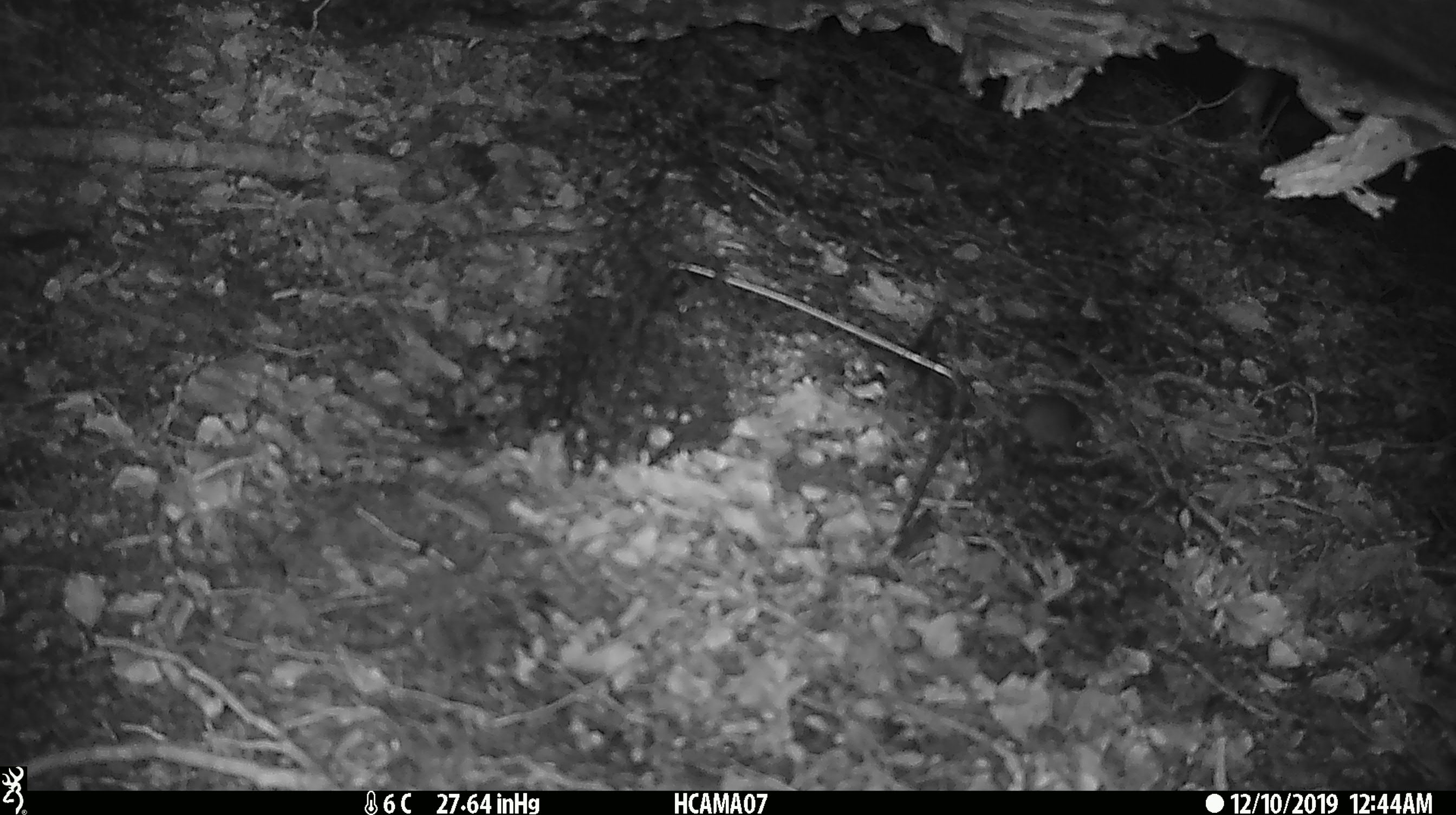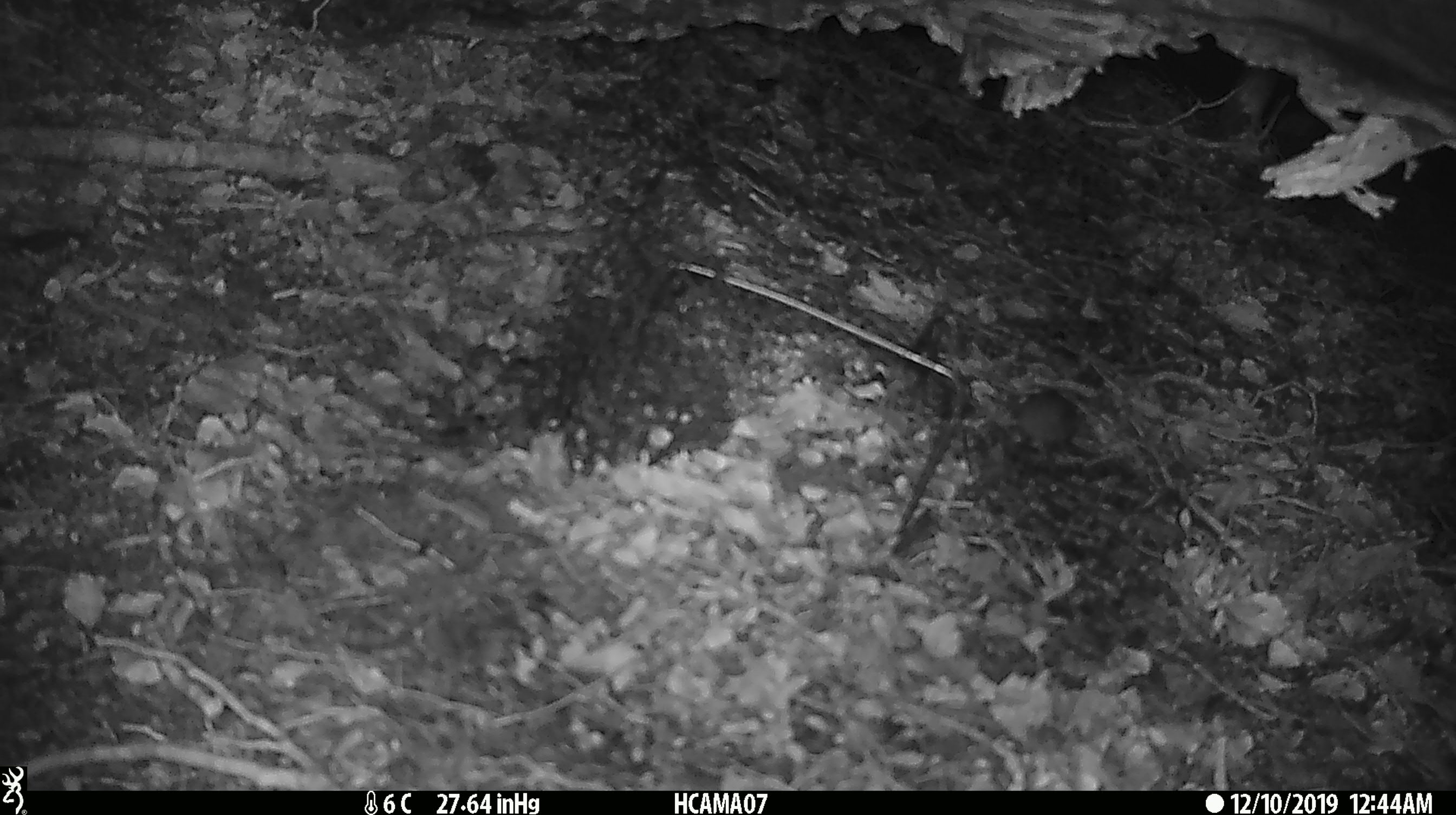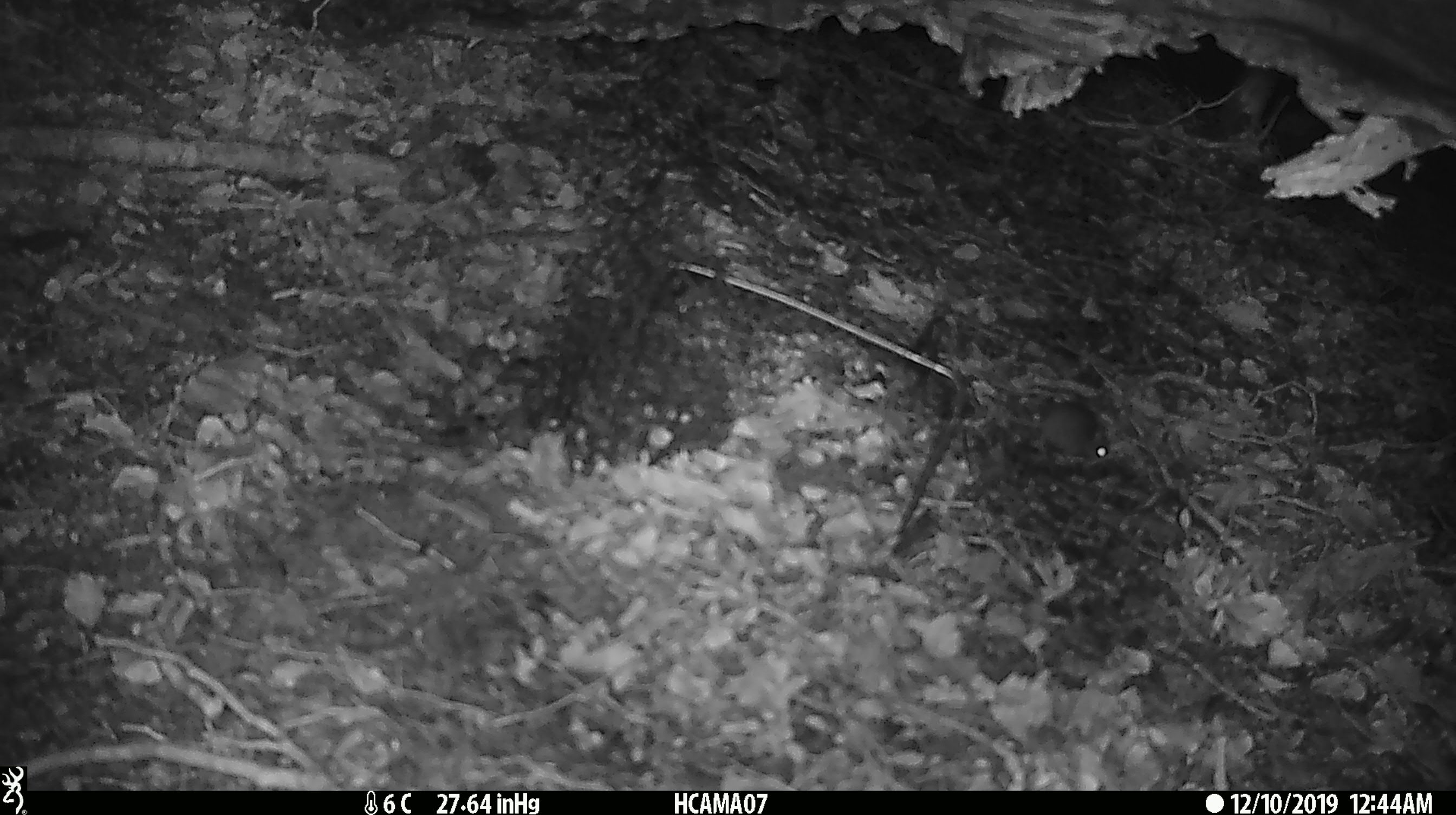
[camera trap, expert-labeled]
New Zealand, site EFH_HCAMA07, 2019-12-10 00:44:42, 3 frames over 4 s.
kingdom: Animalia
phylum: Chordata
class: Mammalia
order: Rodentia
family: Muridae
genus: Mus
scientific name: Mus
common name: mouse